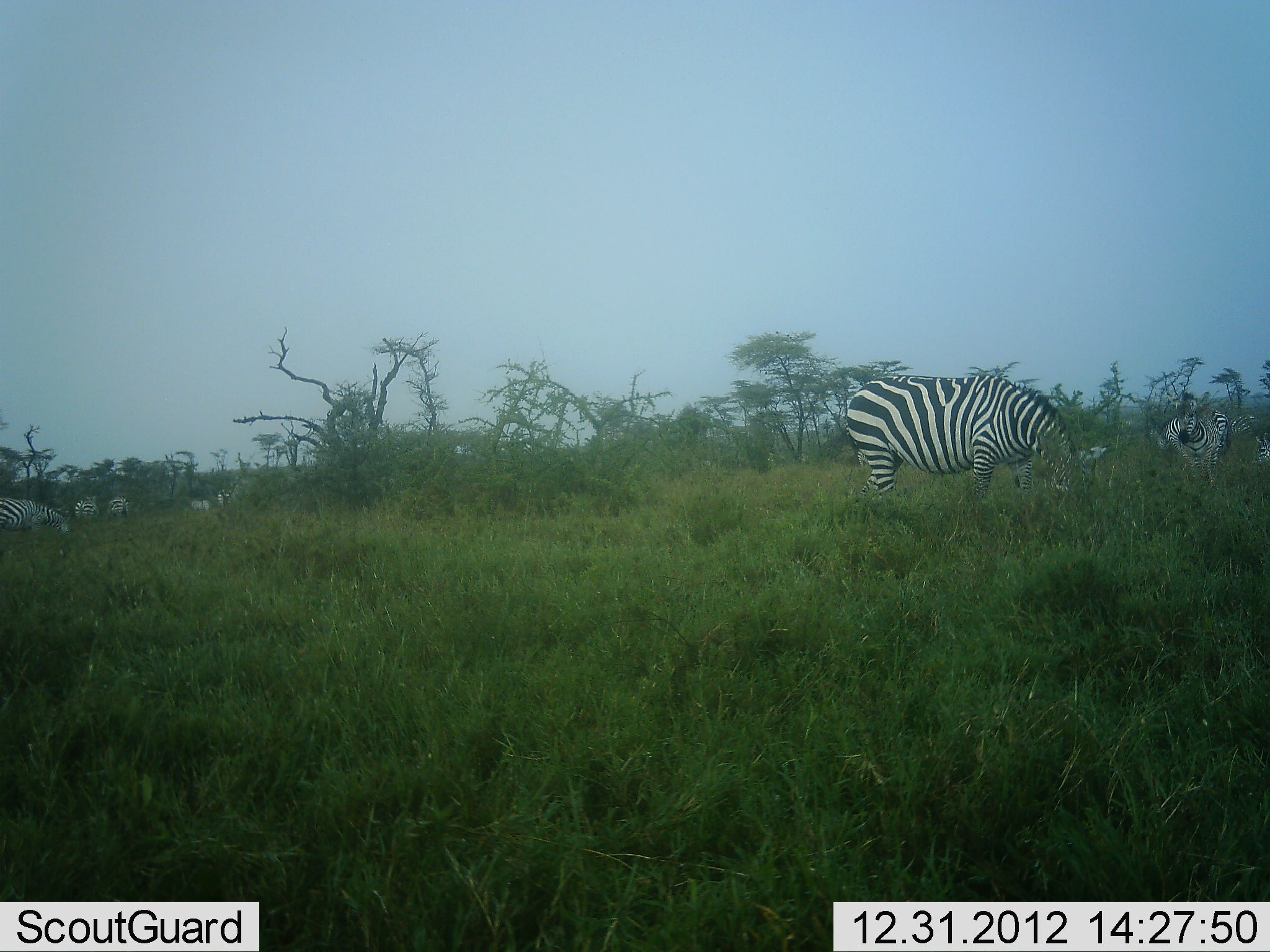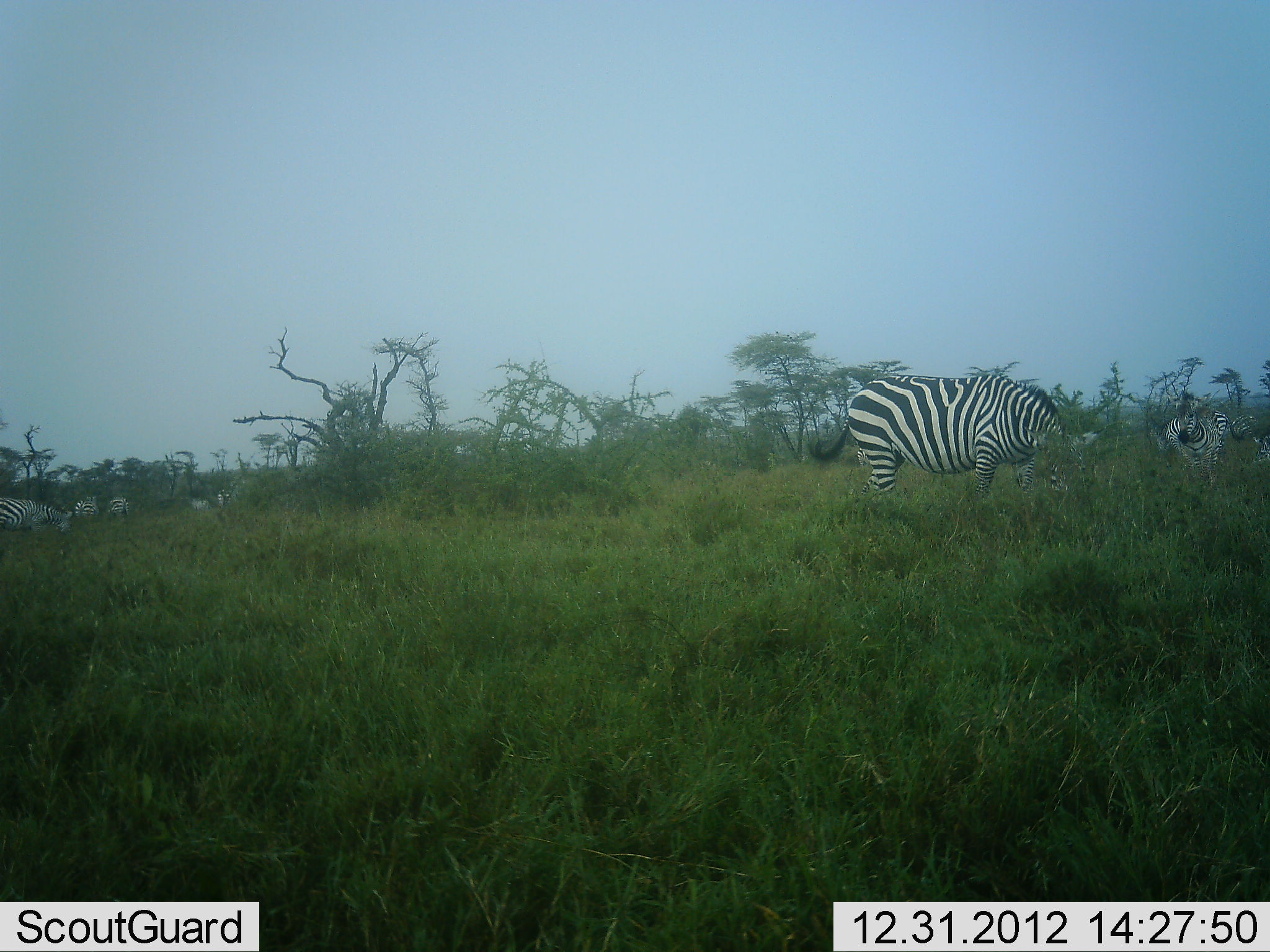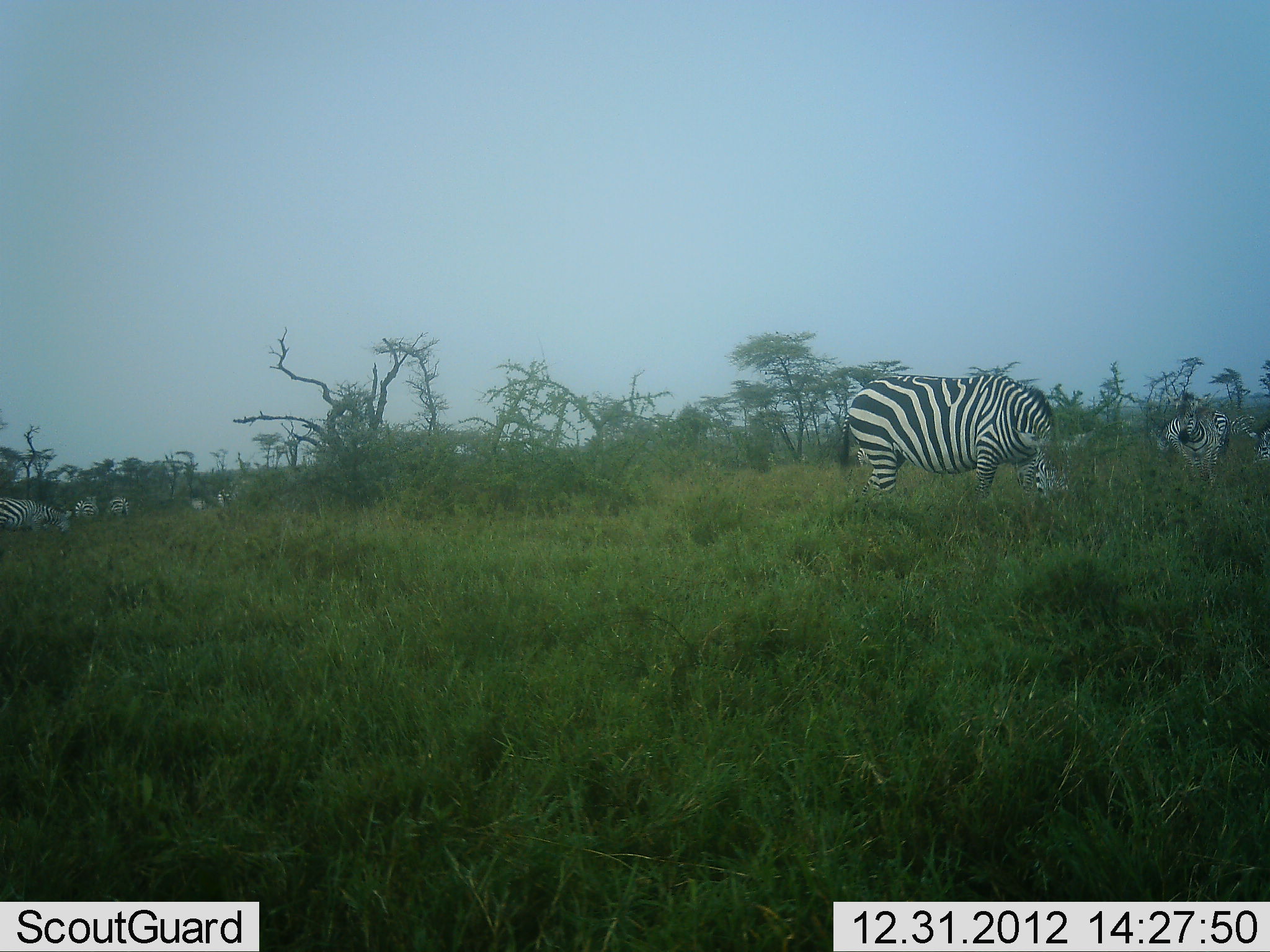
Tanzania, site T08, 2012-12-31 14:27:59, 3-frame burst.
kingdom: Animalia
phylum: Chordata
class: Mammalia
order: Perissodactyla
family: Equidae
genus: Equus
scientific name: Equus quagga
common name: plains zebra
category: zebra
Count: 7.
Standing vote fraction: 48%.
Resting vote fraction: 9%.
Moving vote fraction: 13%.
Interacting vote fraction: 4%.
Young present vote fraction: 0%.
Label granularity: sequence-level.